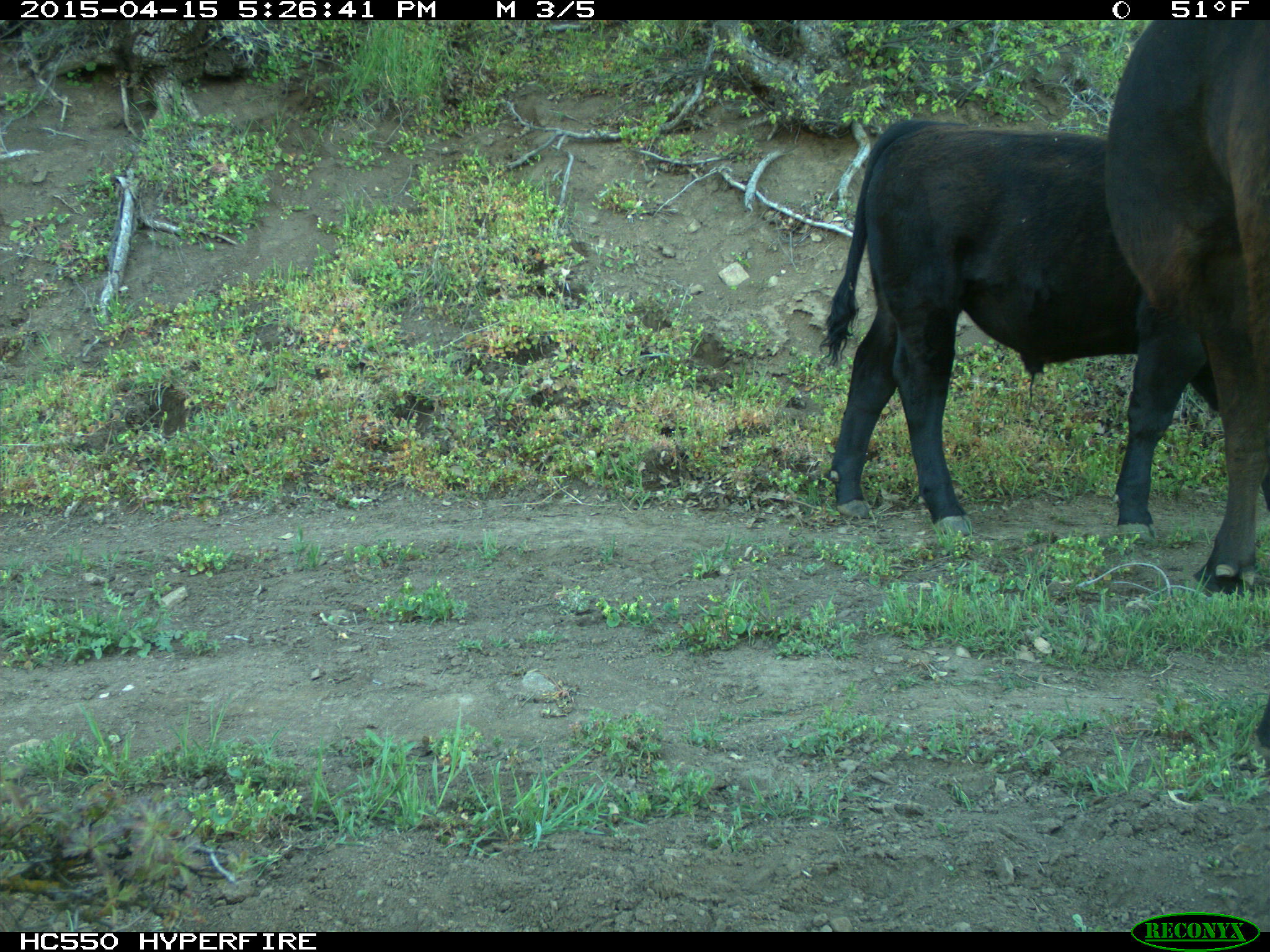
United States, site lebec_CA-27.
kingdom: Animalia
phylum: Chordata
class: Mammalia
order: Artiodactyla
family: Bovidae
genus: Bos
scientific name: Bos taurus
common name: domestic cow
Bos taurus (domestic cow).